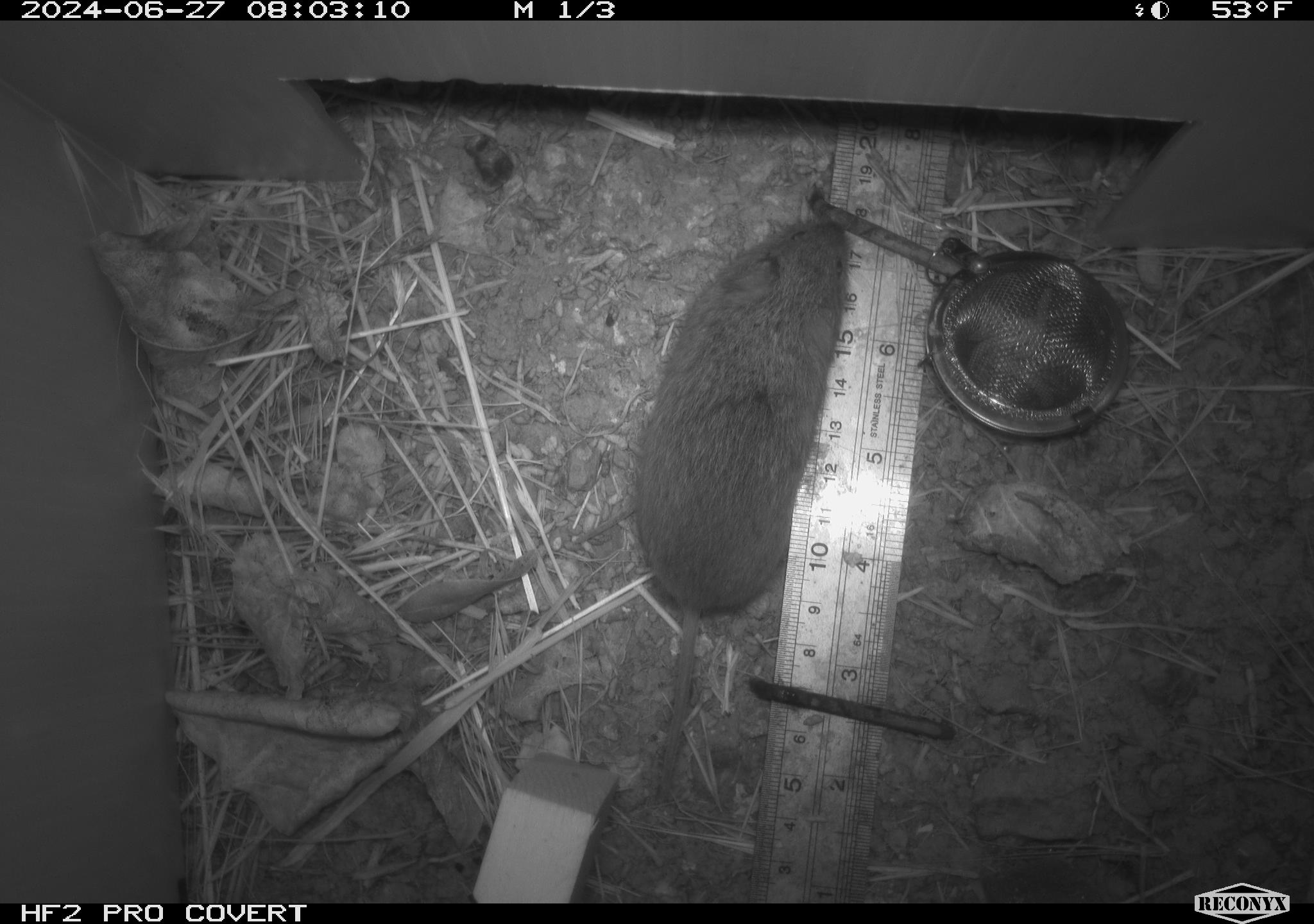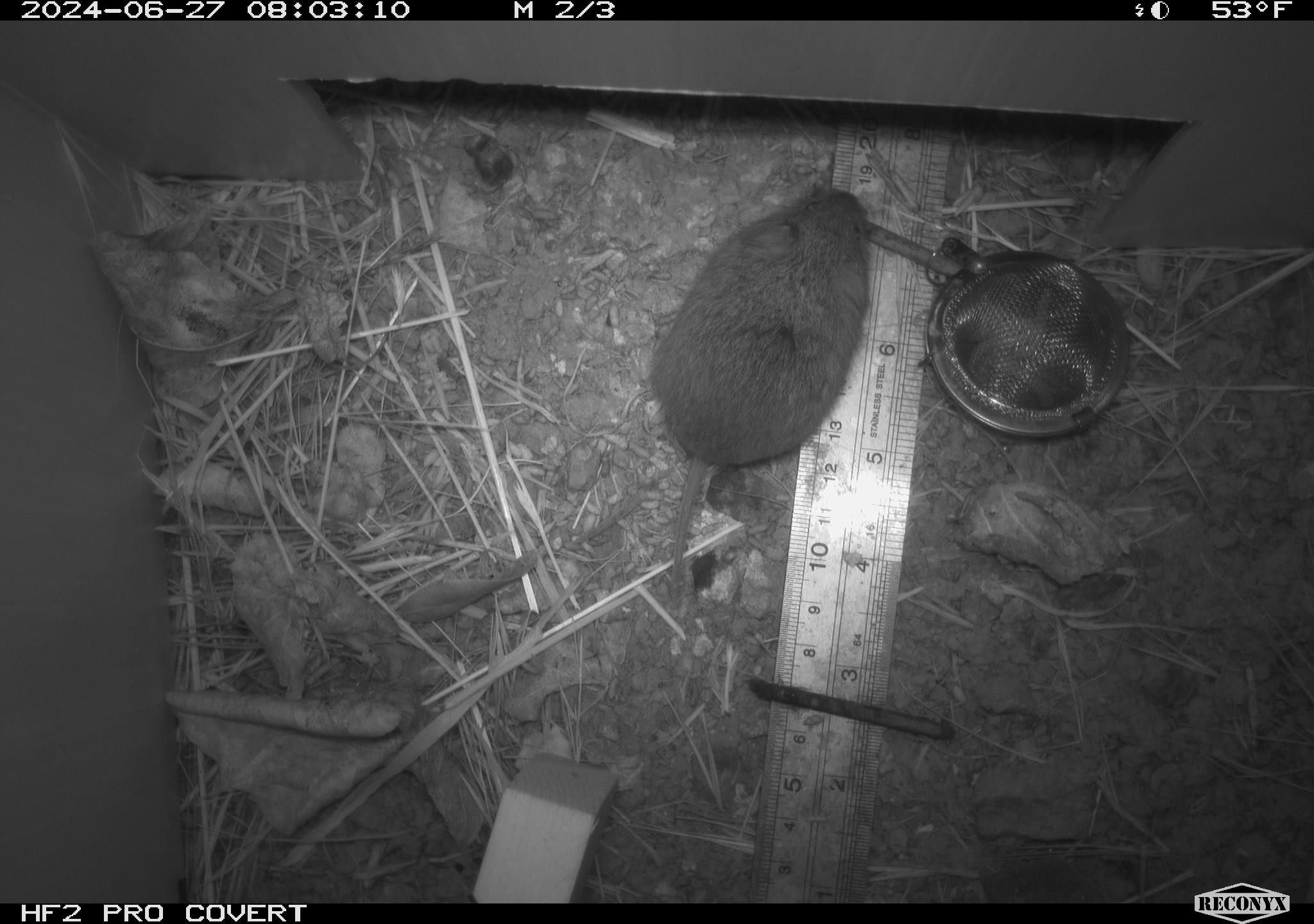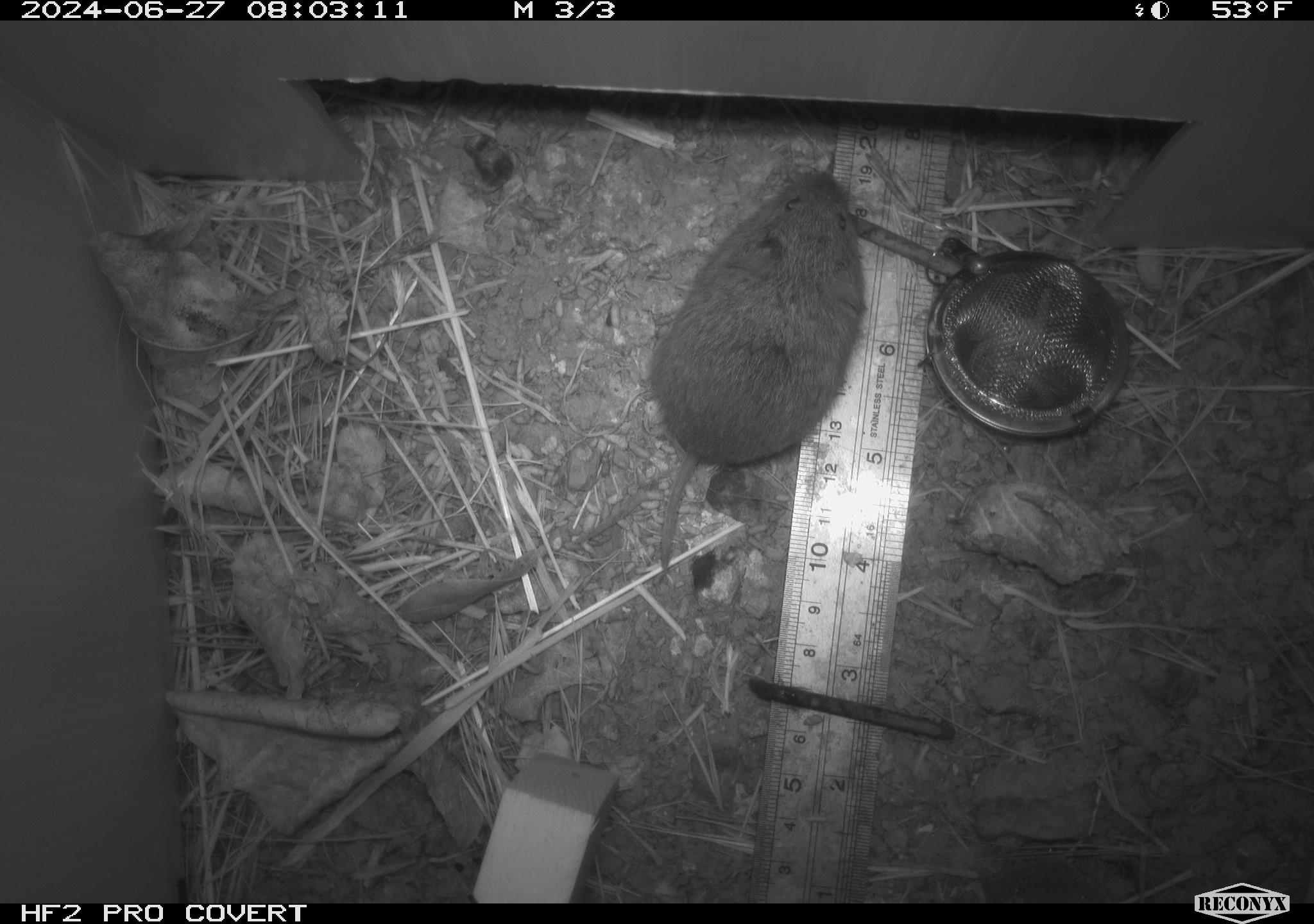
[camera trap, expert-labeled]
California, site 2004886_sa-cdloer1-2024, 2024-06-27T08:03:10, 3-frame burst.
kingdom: Animalia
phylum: Chordata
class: Mammalia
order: Rodentia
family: Cricetidae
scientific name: Arvicolinae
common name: voles, lemmings, and muskrats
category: arvicolinae subfamily